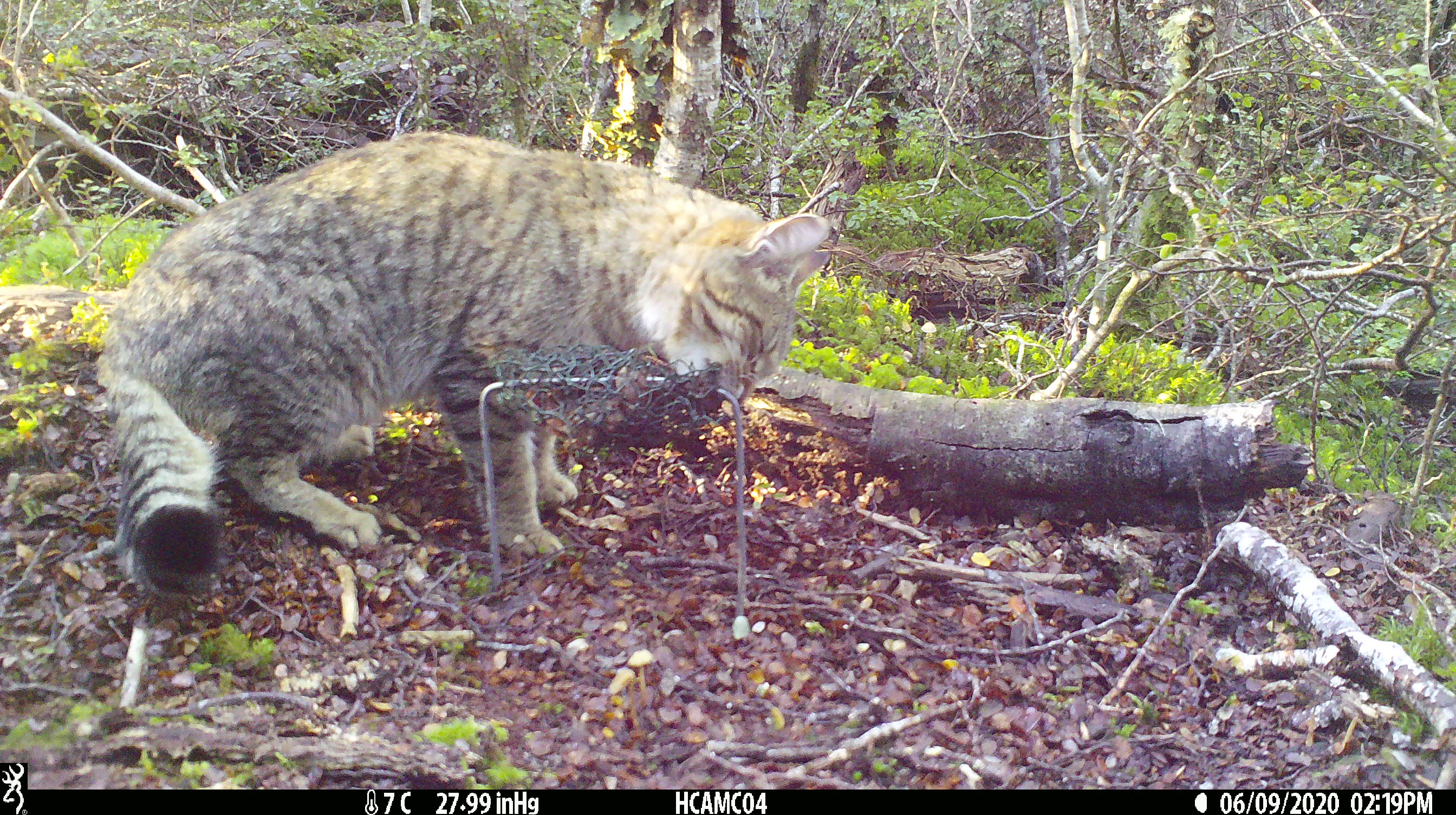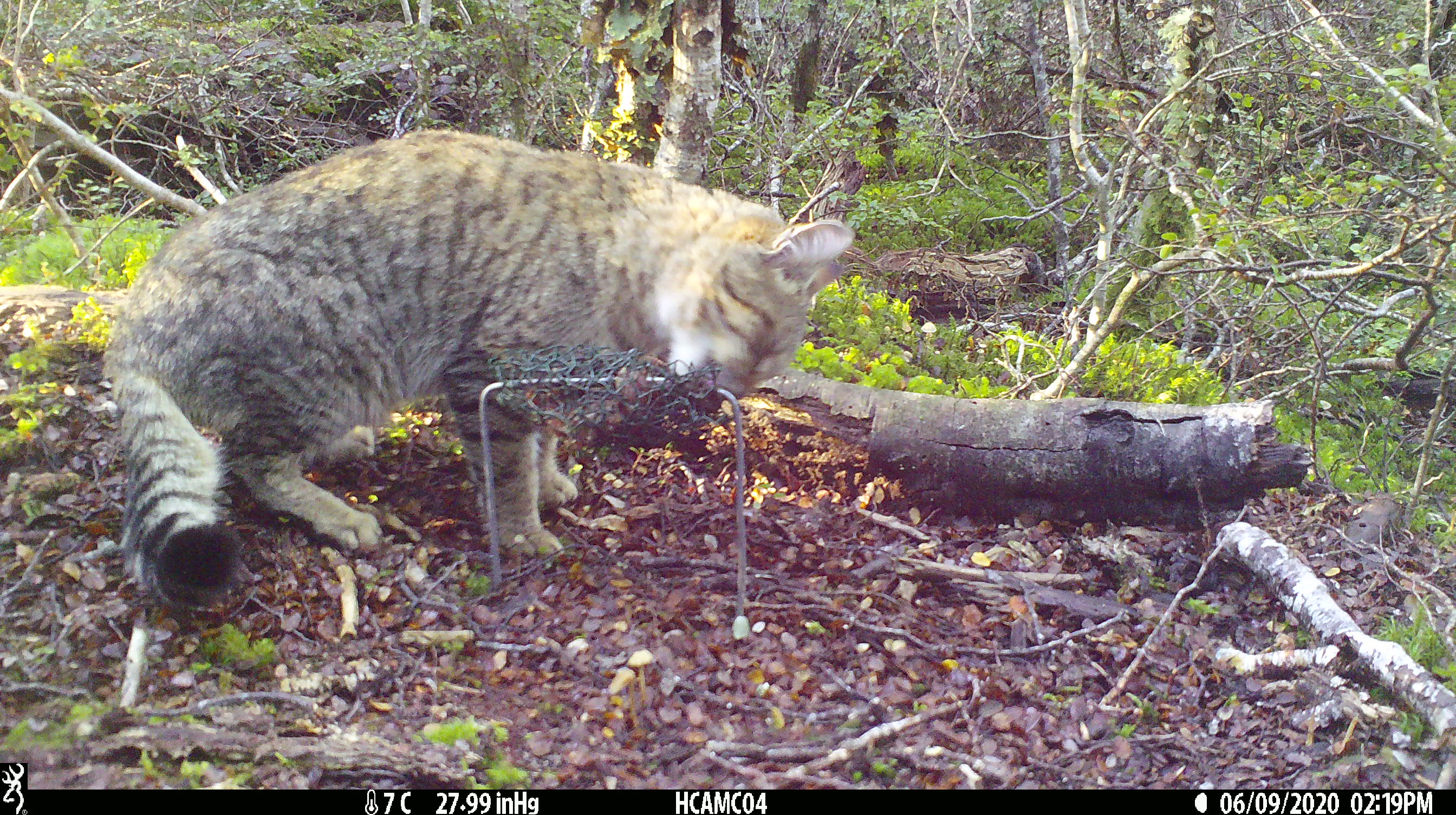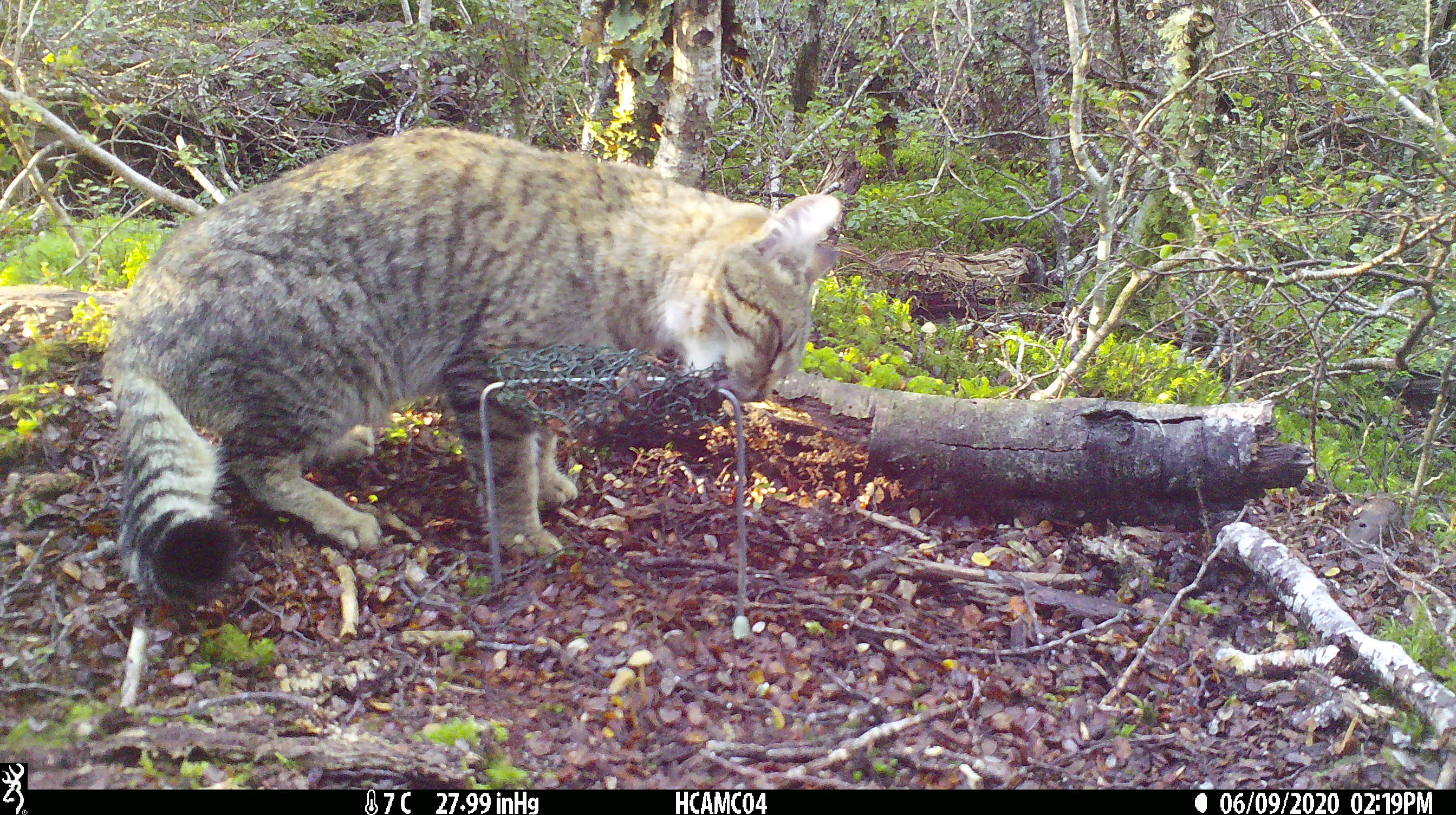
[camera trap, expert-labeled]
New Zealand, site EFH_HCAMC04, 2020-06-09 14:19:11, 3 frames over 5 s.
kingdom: Animalia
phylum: Chordata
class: Mammalia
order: Carnivora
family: Felidae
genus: Felis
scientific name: Felis catus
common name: domestic cat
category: cat